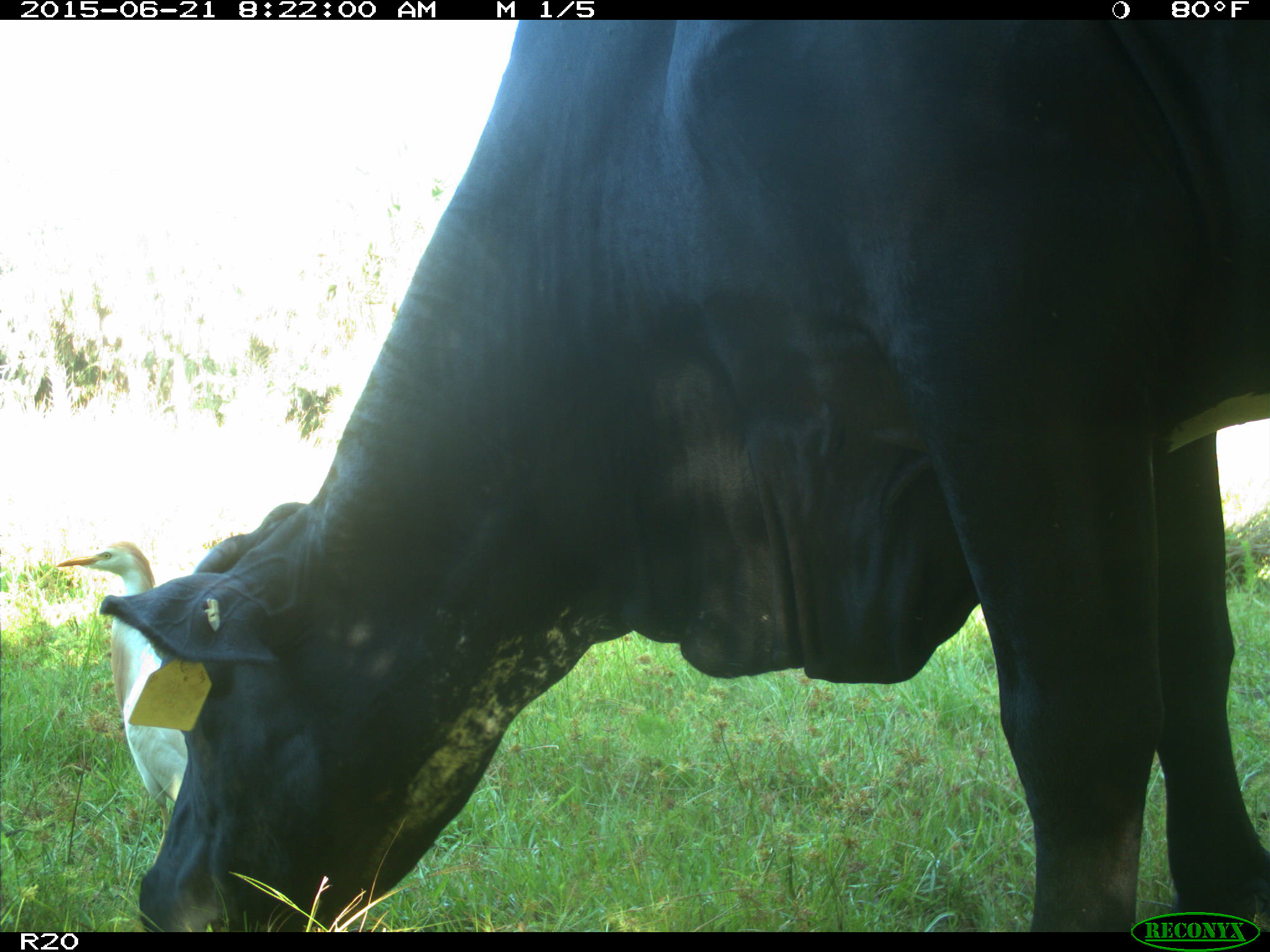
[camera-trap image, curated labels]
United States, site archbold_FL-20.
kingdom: Animalia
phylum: Chordata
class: Mammalia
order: Artiodactyla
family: Bovidae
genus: Bos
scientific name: Bos taurus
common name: domestic cow